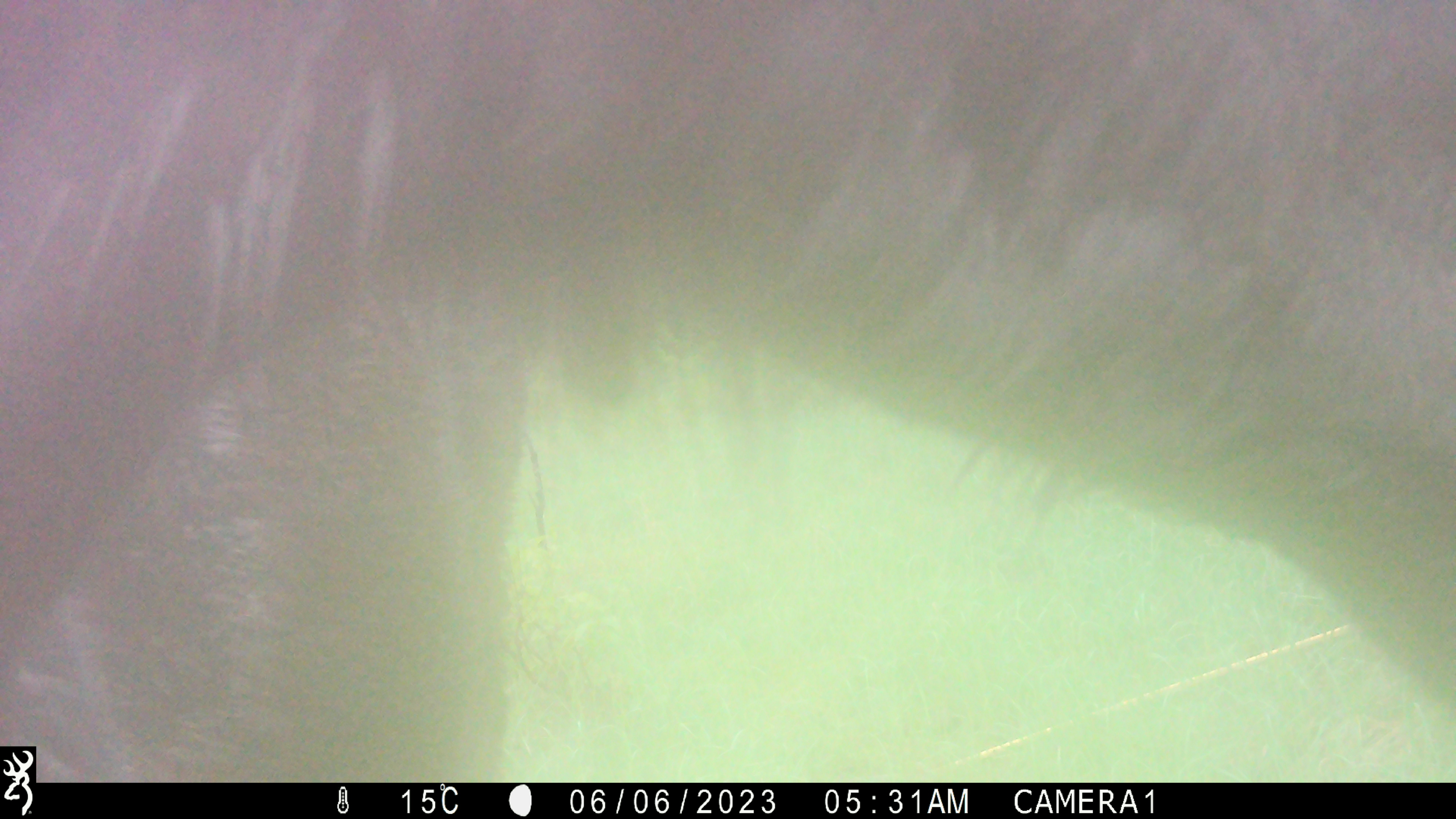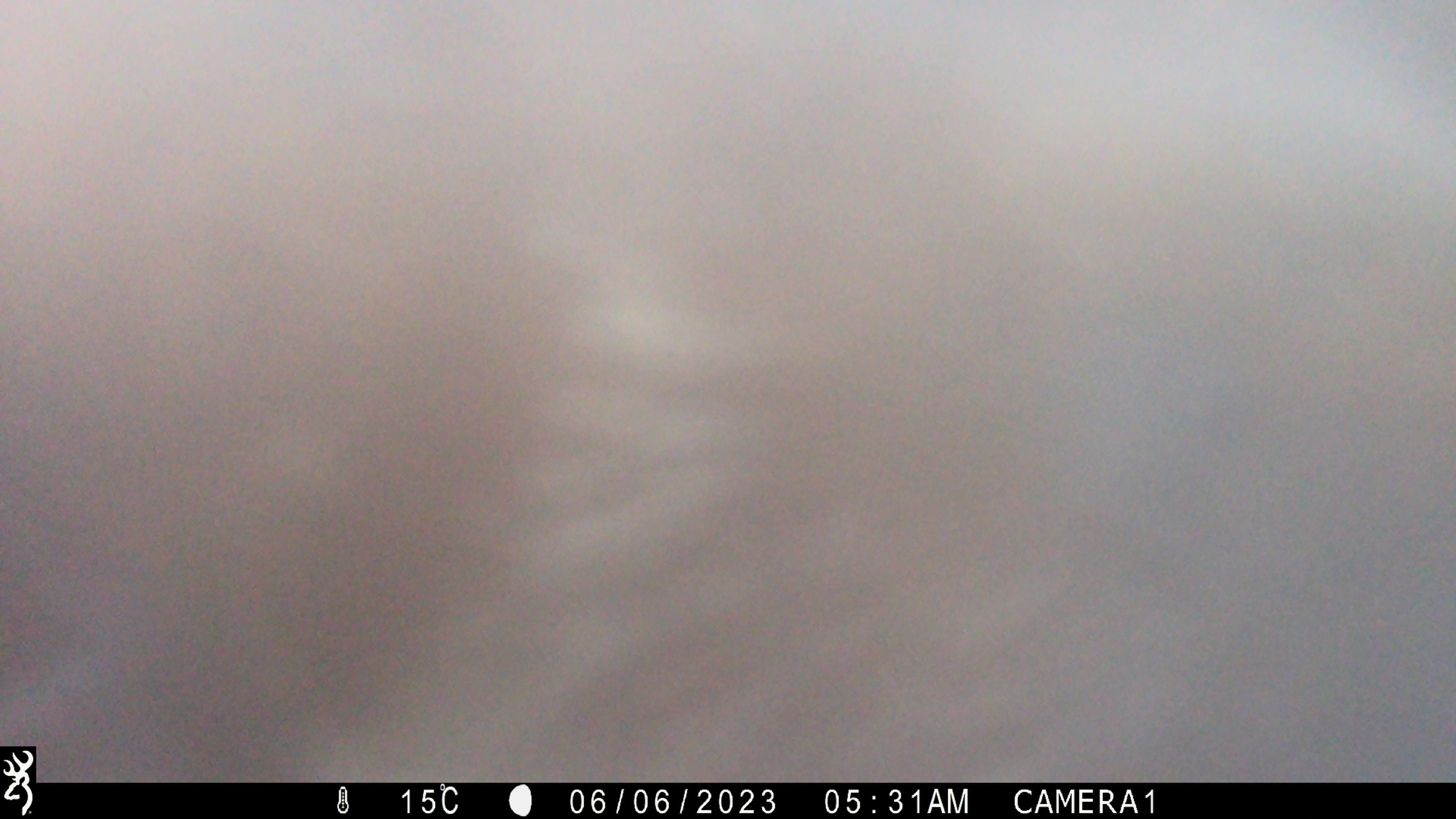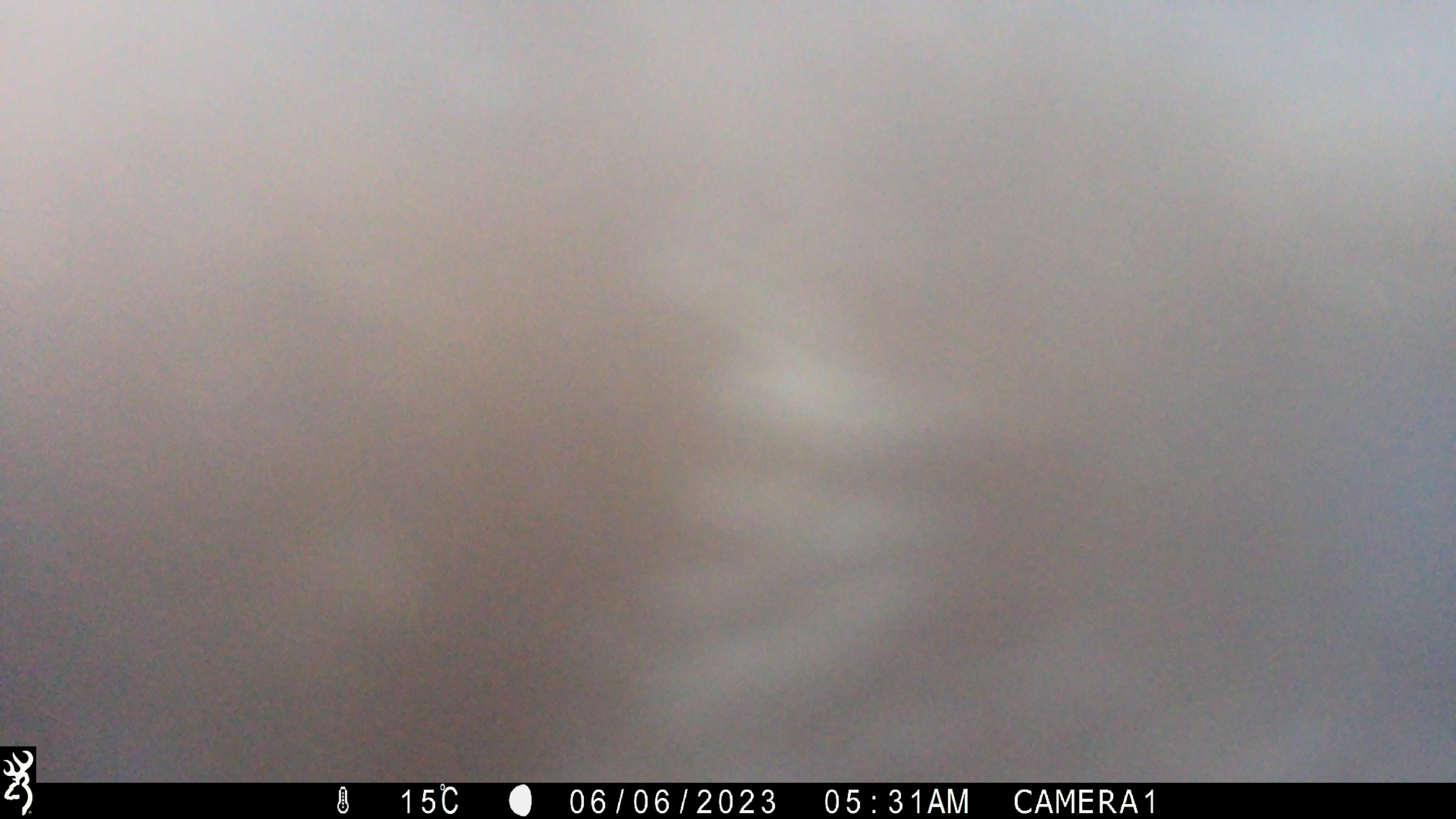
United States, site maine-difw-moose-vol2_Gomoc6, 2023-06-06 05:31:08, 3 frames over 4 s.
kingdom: Animalia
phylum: Chordata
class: Mammalia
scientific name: Mammalia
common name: mammal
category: mammal sp.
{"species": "mammal sp. (mammal) (Mammalia)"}